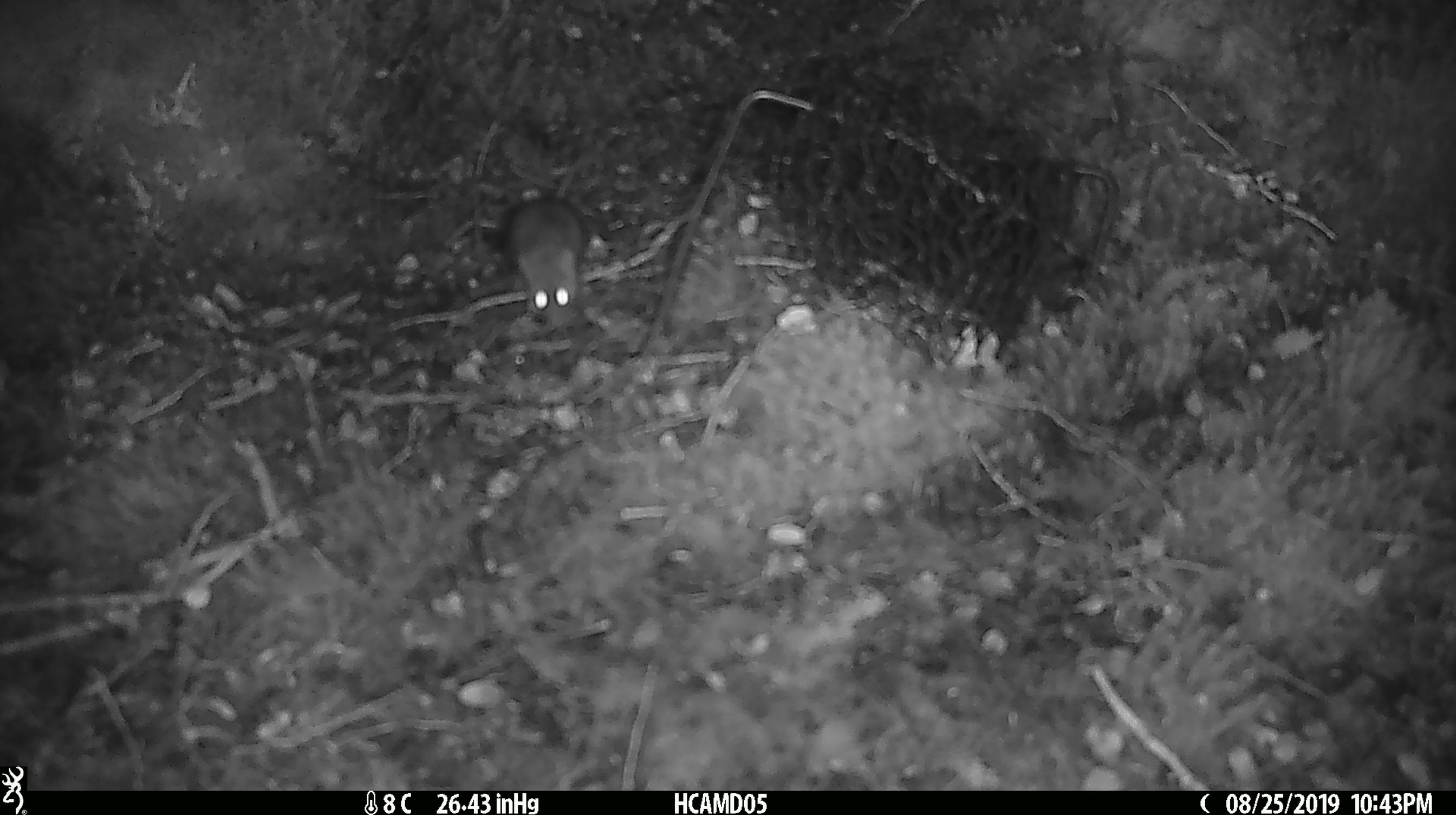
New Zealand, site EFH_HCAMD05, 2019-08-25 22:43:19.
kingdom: Animalia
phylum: Chordata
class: Mammalia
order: Rodentia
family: Muridae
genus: Mus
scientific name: Mus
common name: mouse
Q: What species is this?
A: Mouse (Mus).